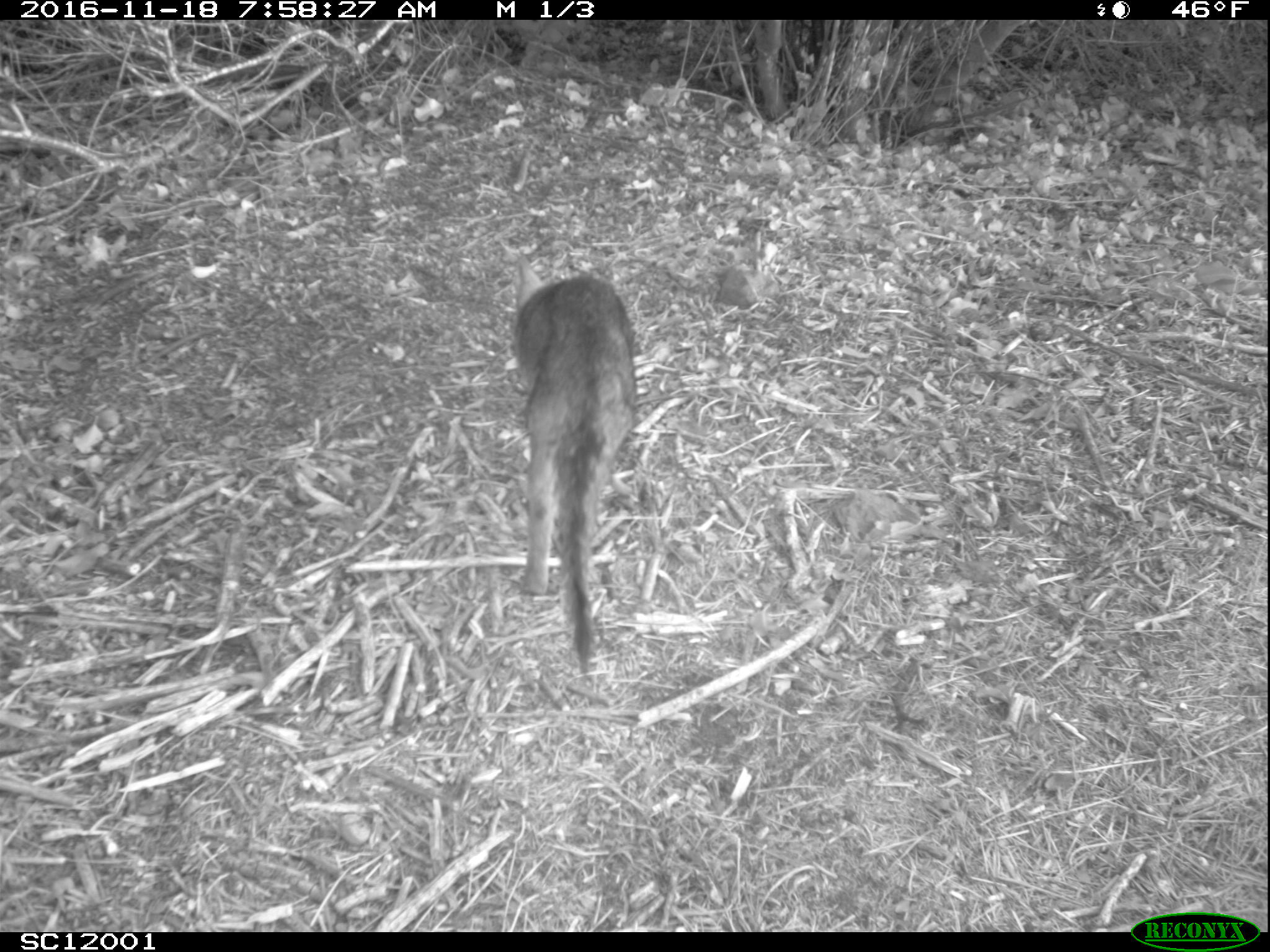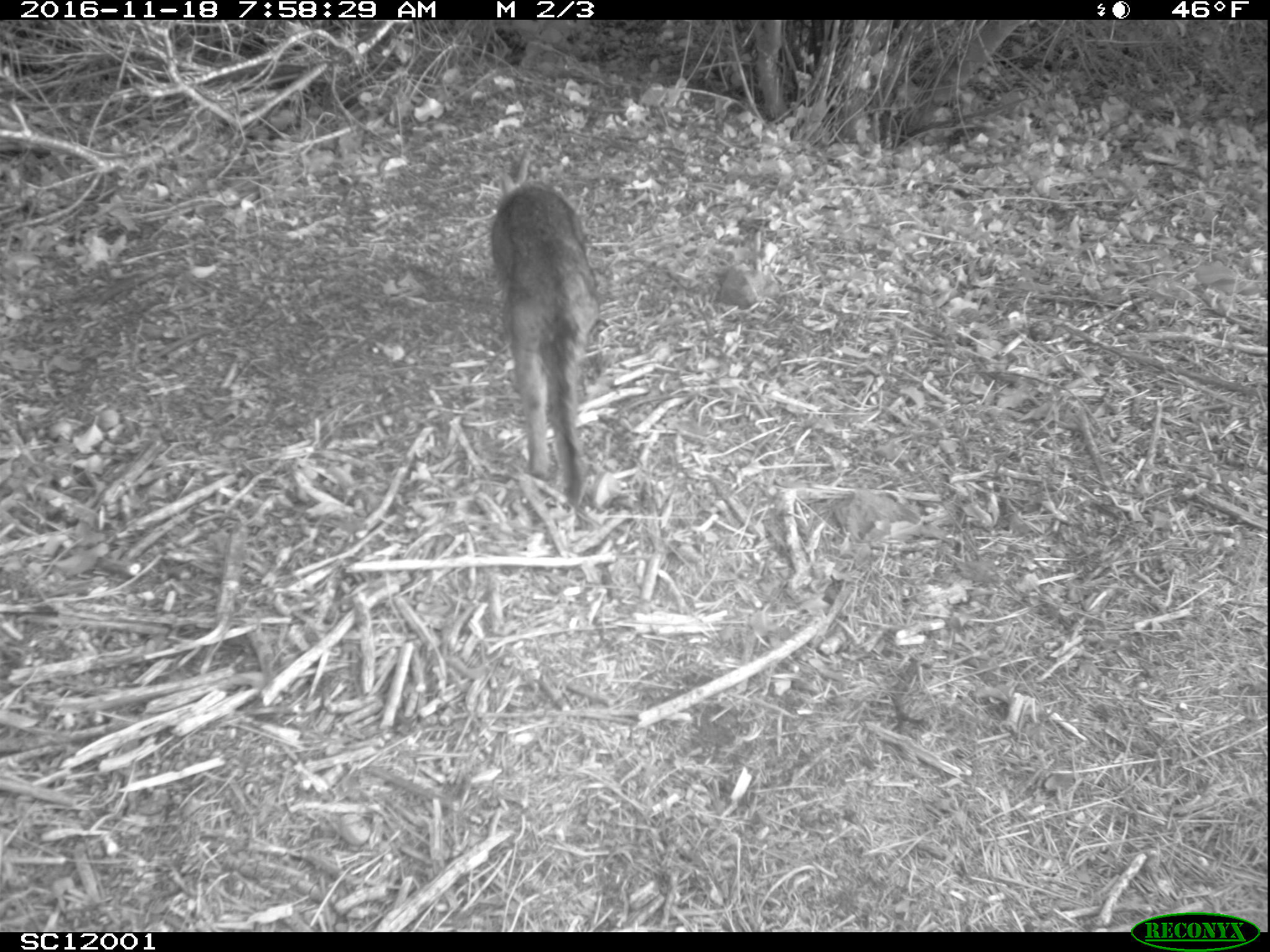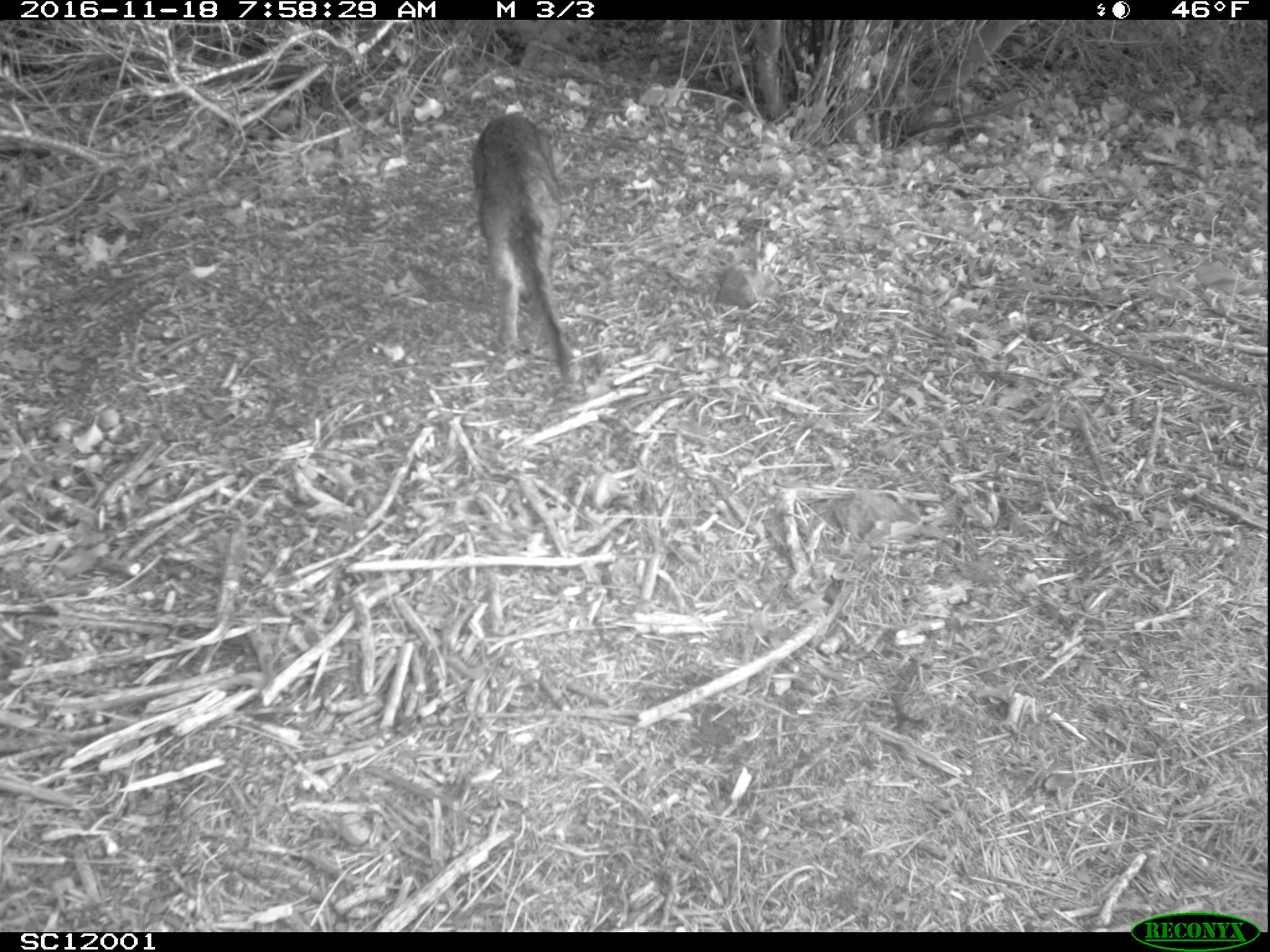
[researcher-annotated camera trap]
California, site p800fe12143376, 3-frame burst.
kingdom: Animalia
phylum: Chordata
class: Mammalia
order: Carnivora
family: Canidae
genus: Urocyon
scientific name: Urocyon littoralis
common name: island fox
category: fox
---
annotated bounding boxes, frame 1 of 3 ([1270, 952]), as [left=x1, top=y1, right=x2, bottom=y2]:
fox: [left=515, top=254, right=636, bottom=672]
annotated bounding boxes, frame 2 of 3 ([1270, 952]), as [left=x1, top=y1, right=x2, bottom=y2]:
fox: [left=489, top=156, right=601, bottom=508]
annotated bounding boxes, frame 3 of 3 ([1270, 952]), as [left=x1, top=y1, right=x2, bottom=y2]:
fox: [left=471, top=112, right=569, bottom=379]